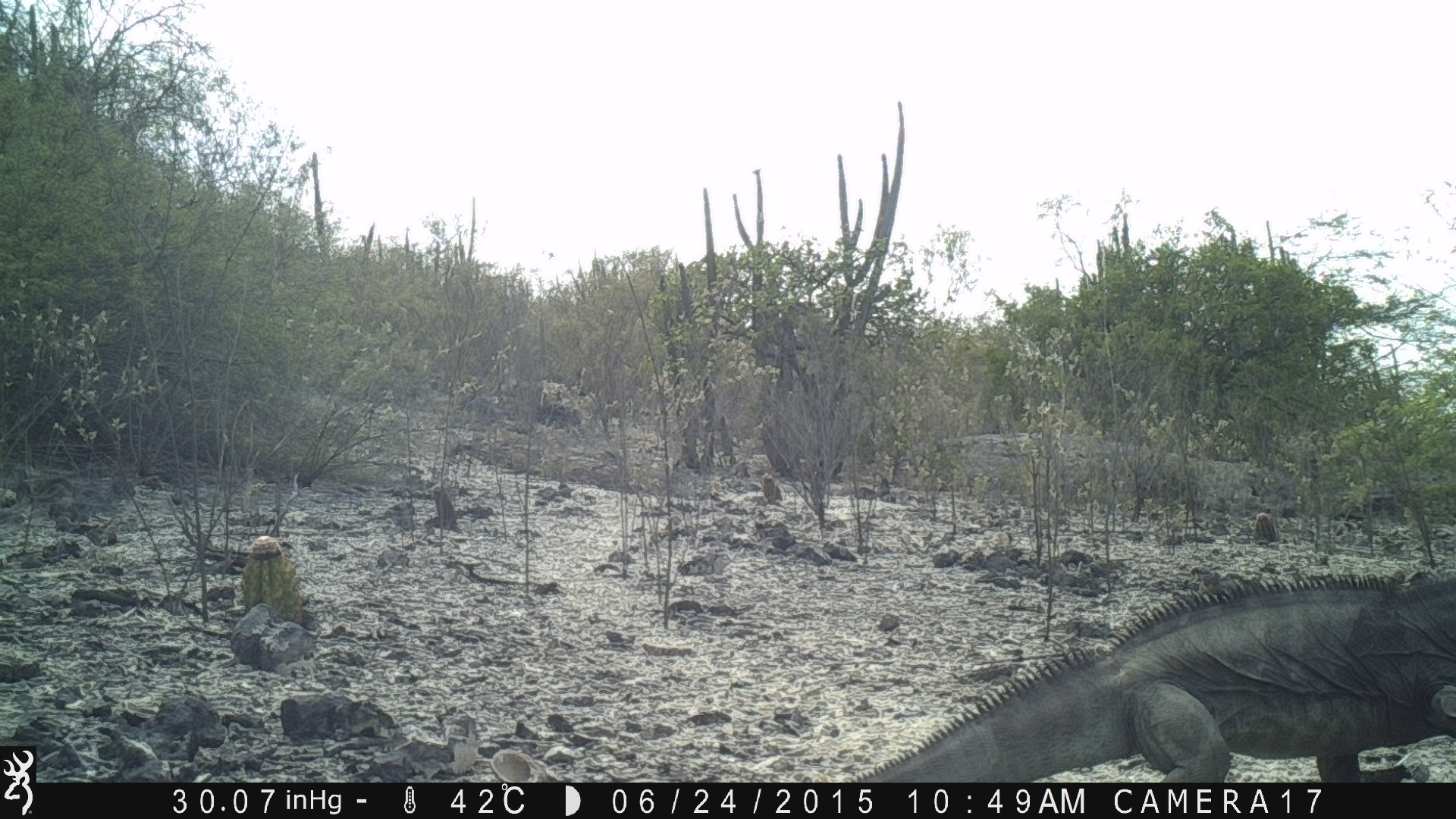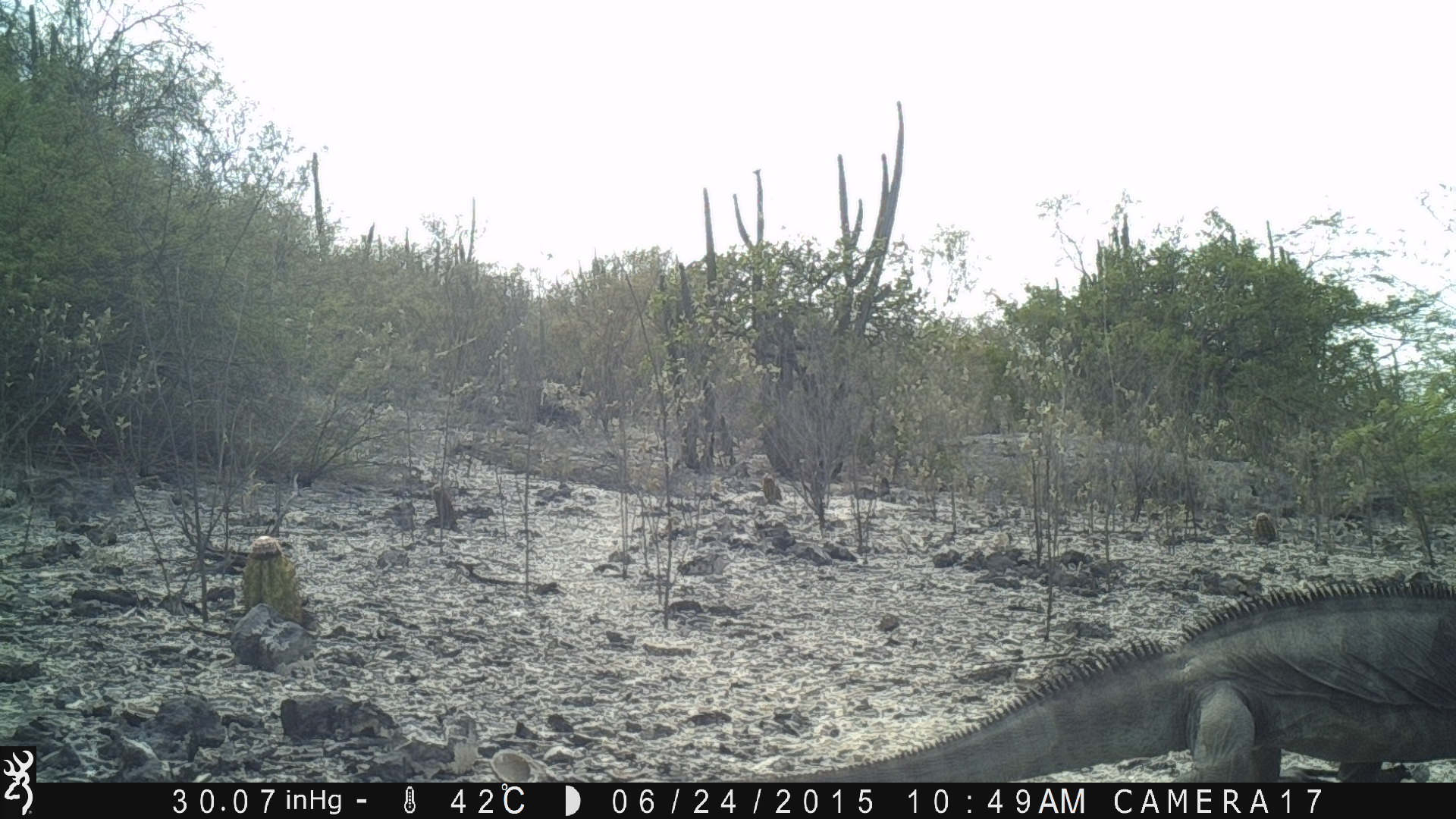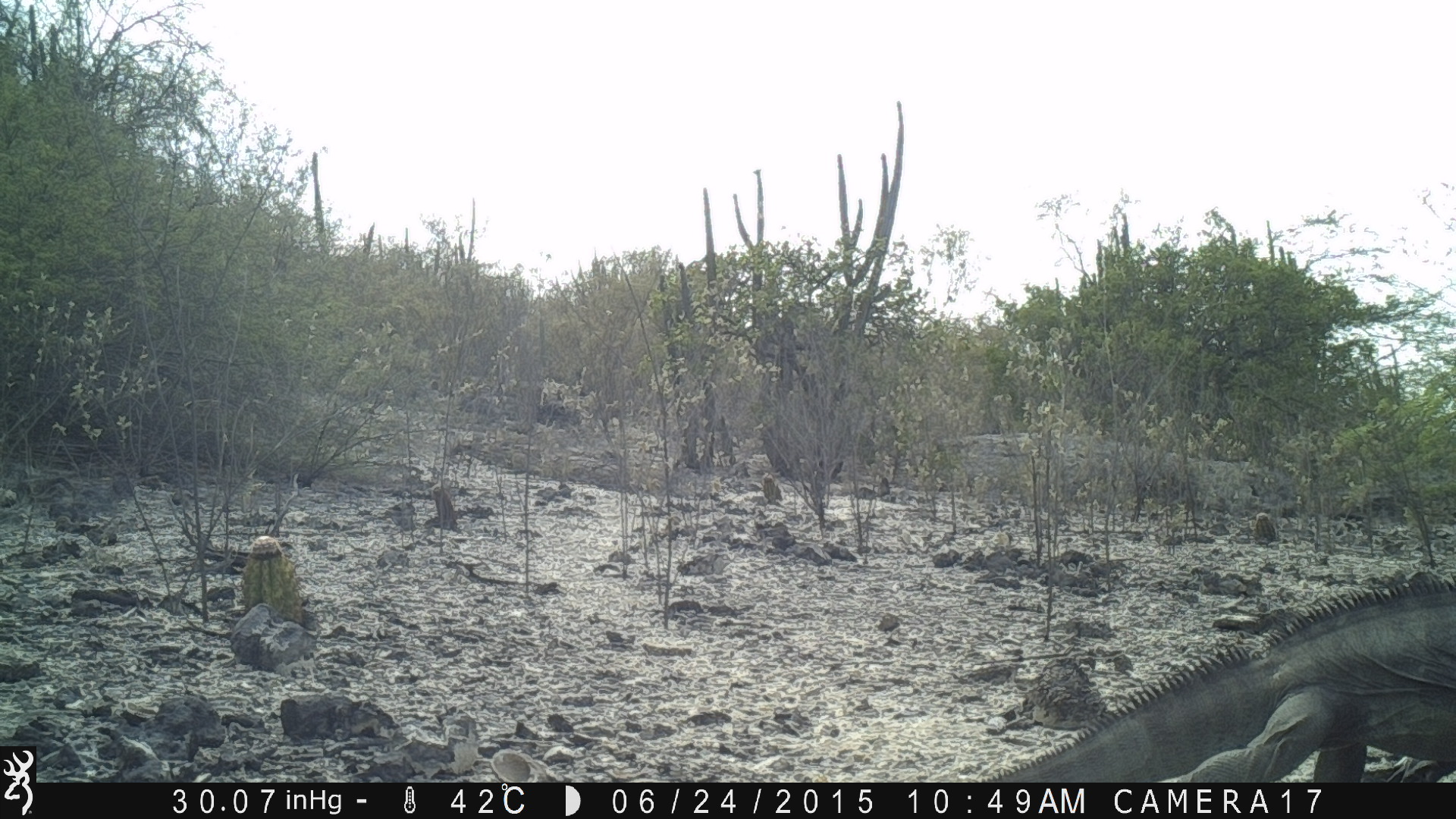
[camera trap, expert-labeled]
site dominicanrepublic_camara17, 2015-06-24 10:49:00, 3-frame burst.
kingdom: Animalia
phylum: Chordata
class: Reptilia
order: Squamata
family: Iguanidae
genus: Iguana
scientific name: Iguana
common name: typical iguanas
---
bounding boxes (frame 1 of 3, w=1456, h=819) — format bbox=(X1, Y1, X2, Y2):
iguana: bbox=(836, 567, 1448, 785)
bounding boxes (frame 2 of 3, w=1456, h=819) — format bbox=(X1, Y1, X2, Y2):
iguana: bbox=(682, 576, 1441, 782)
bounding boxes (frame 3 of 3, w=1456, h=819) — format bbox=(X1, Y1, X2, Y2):
iguana: bbox=(954, 570, 1456, 786)